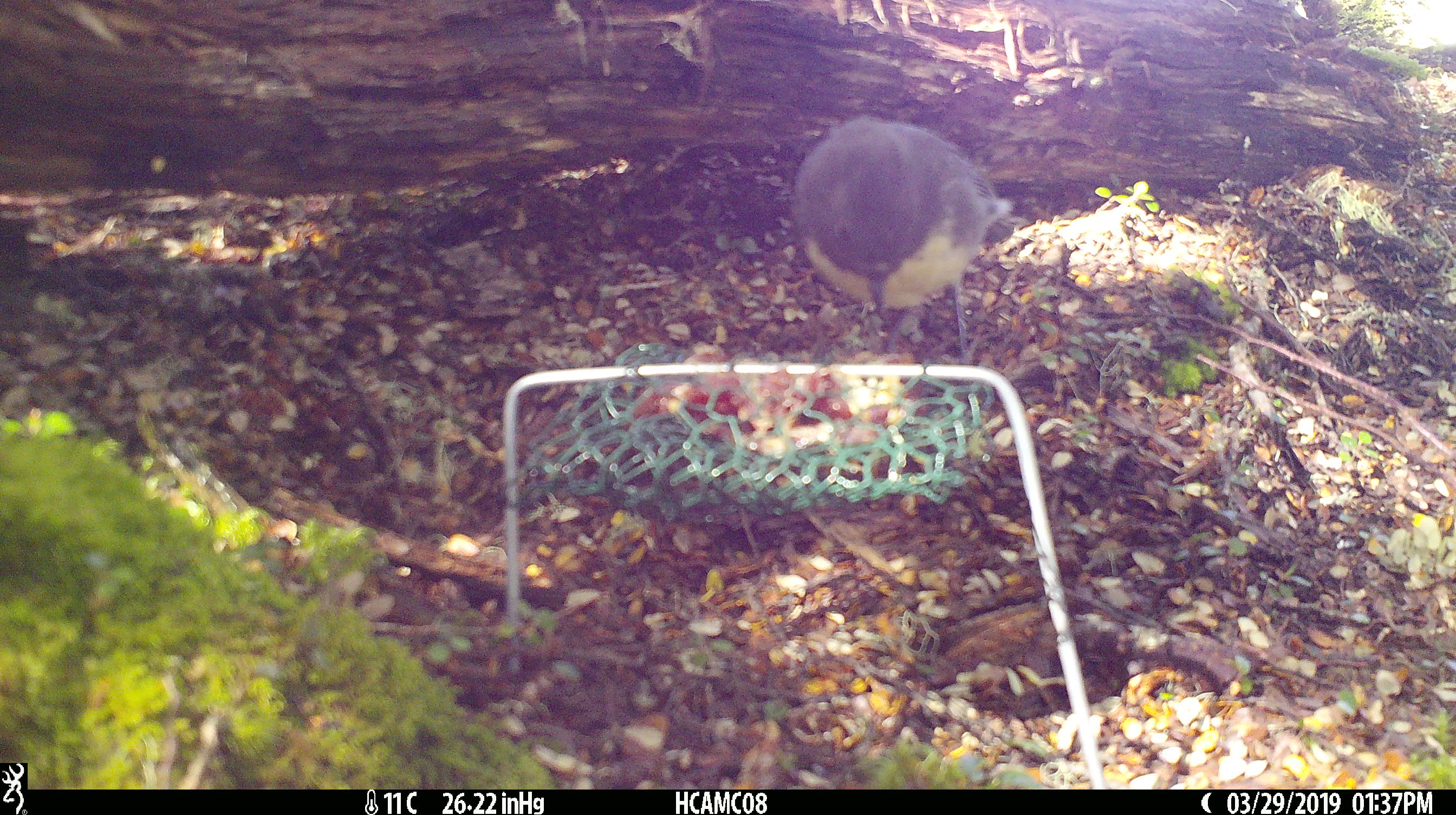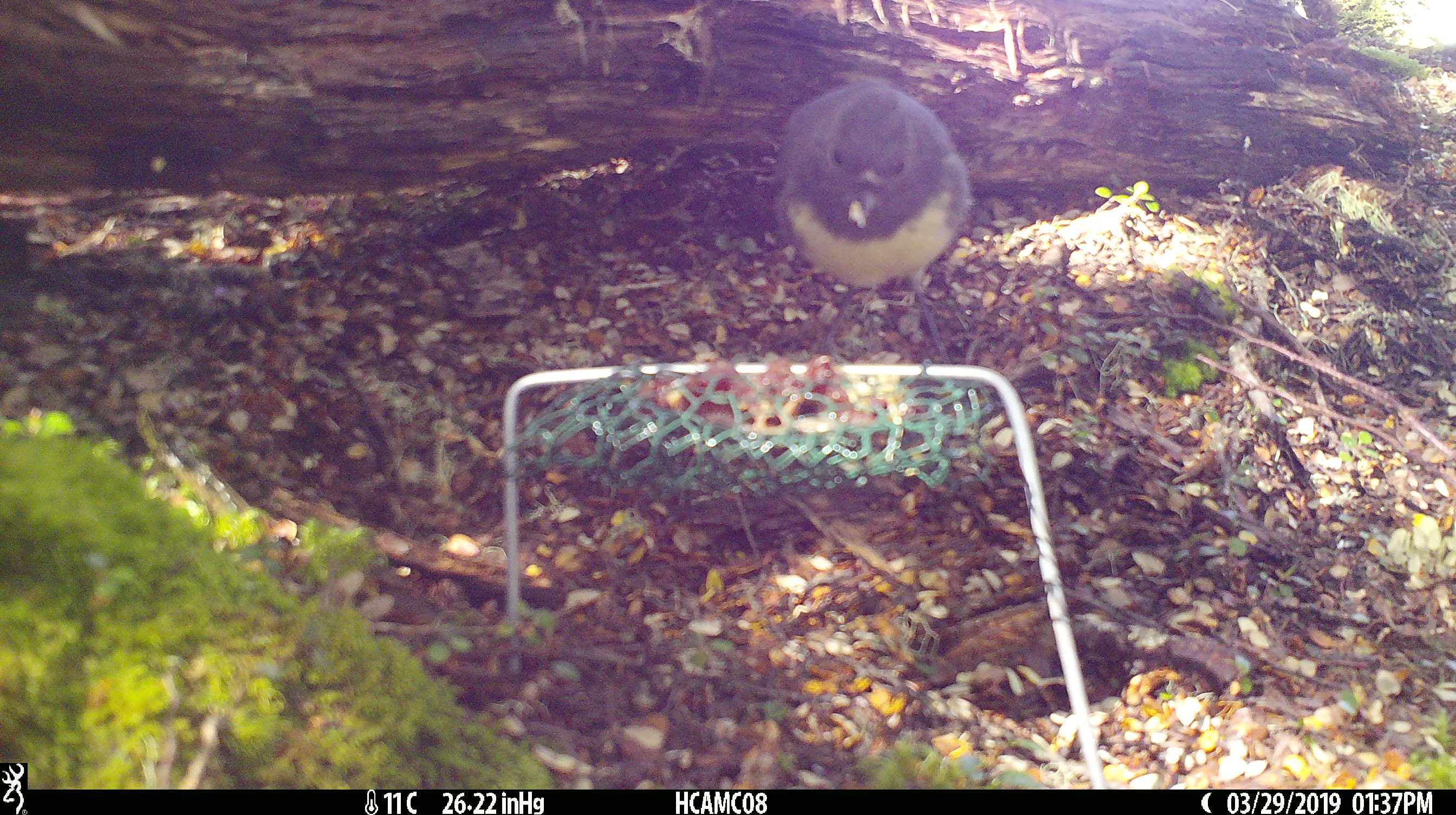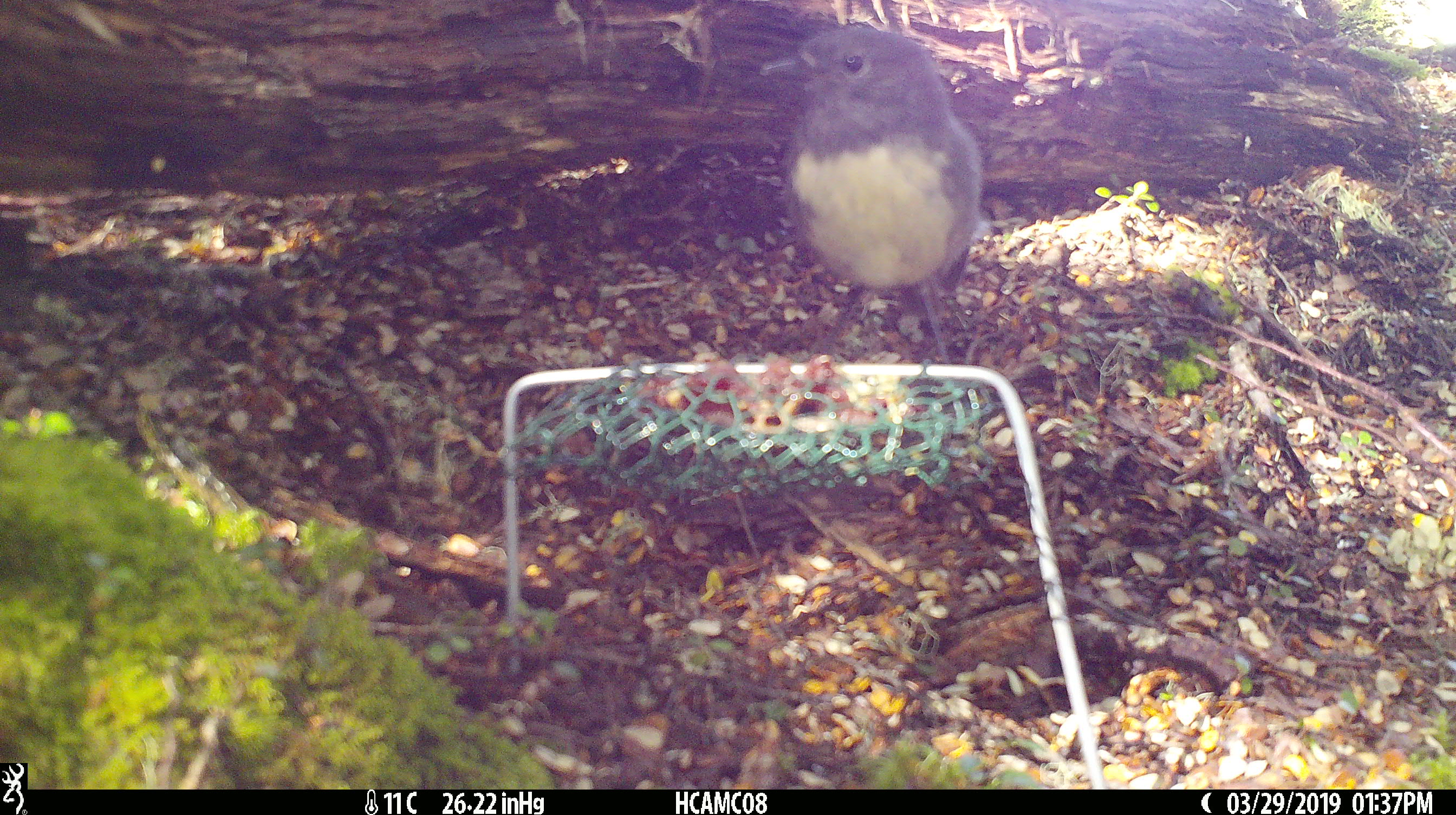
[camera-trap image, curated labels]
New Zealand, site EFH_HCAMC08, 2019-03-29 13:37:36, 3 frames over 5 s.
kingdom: Animalia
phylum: Chordata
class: Aves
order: Passeriformes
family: Petroicidae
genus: Petroica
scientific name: Petroica australis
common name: new zealand robin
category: robin